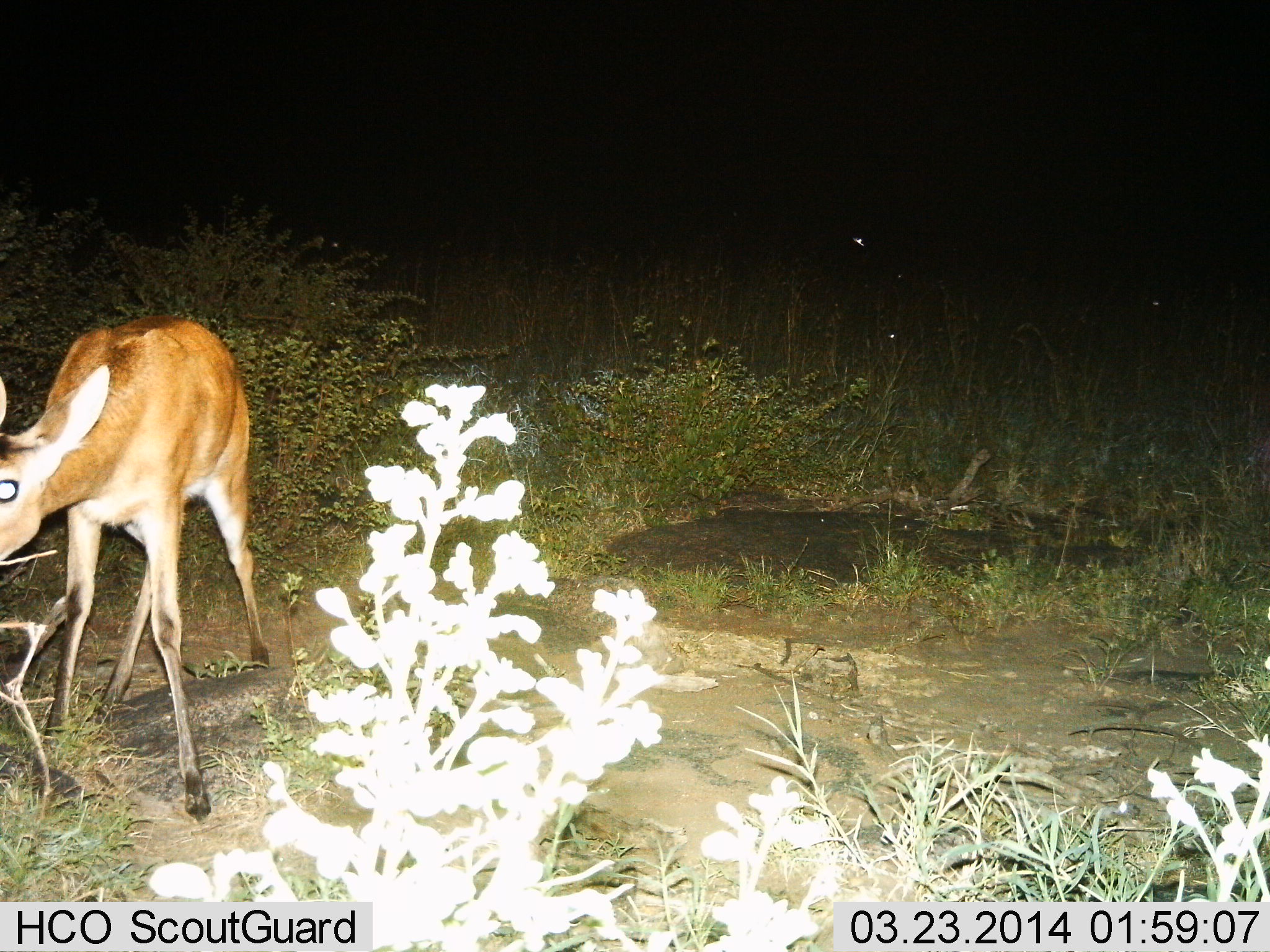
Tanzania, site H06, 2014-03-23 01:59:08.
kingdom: Animalia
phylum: Chordata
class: Mammalia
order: Artiodactyla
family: Bovidae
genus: Redunca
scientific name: Redunca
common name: reedbuck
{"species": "reedbuck (Redunca)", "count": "1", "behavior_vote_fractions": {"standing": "100%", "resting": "0%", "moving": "0%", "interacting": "0%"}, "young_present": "0%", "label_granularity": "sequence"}